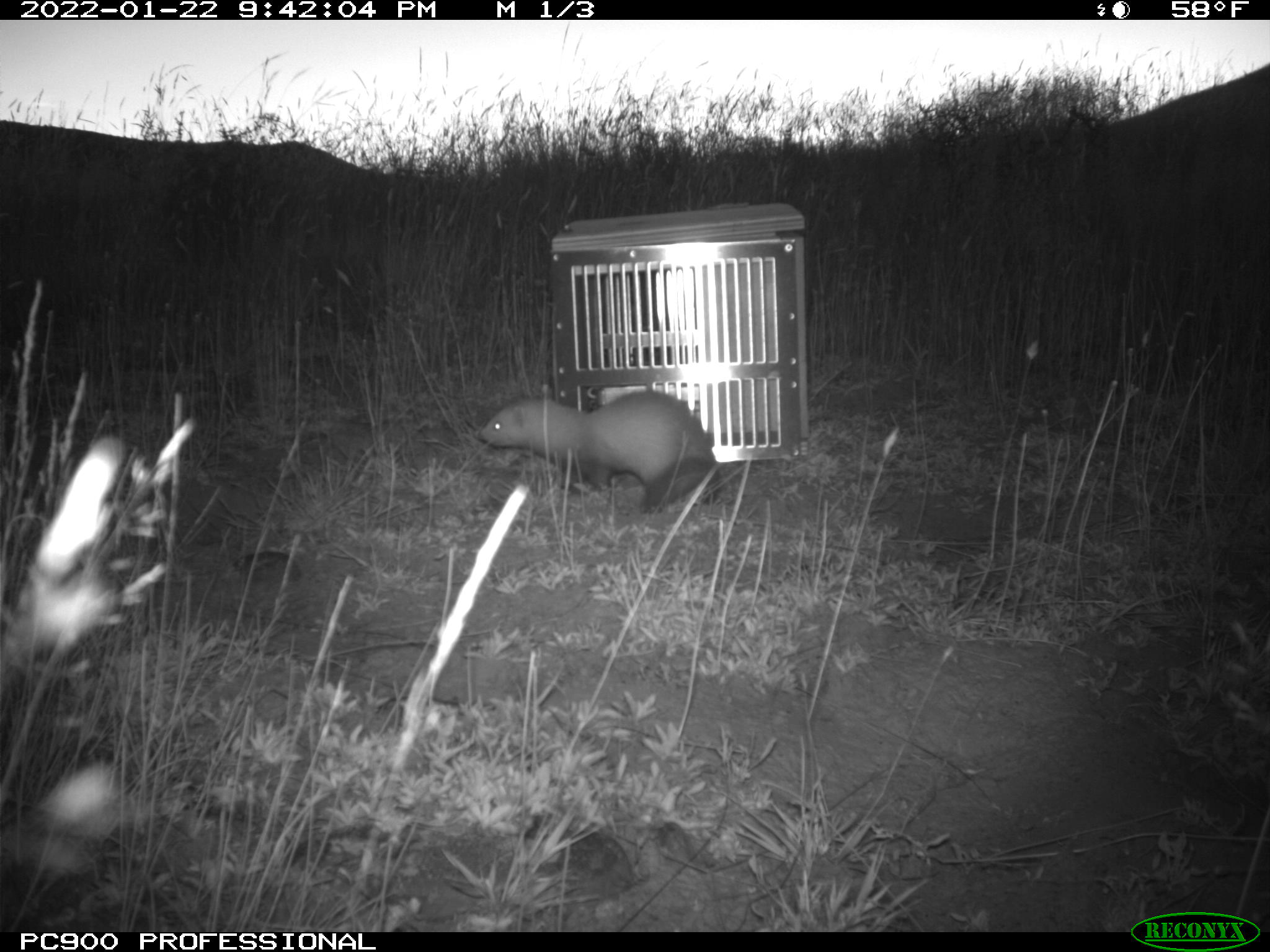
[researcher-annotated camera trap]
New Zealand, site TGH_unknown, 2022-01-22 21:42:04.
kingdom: Animalia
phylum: Chordata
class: Mammalia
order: Carnivora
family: Mustelidae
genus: Mustela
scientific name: Mustela furo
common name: ferret